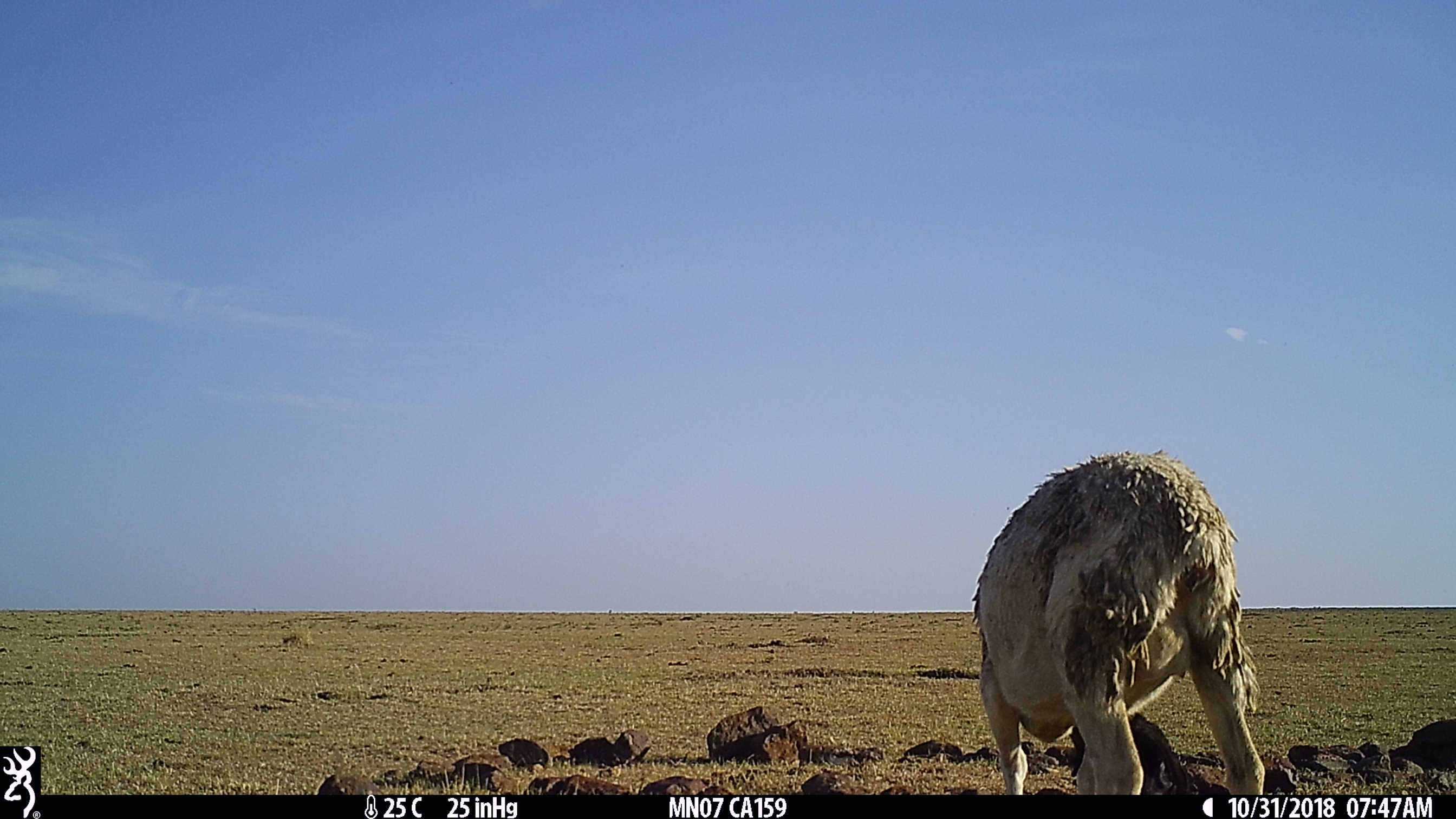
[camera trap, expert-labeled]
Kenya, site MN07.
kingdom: Animalia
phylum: Chordata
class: Mammalia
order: Artiodactyla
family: Bovidae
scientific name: Bovidae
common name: sheep or goat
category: shoat